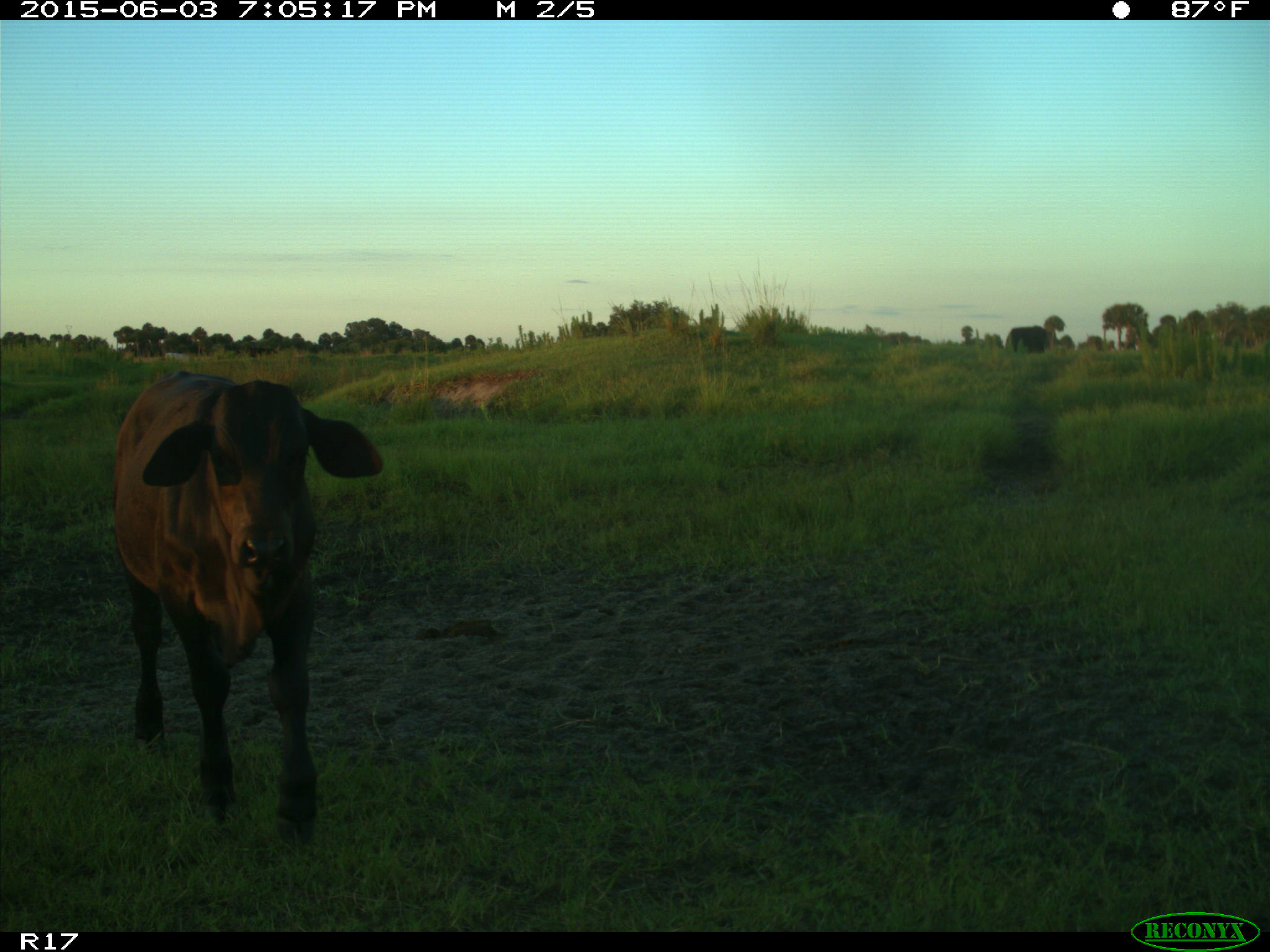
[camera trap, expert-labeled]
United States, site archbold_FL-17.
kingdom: Animalia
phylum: Chordata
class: Mammalia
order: Artiodactyla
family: Bovidae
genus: Bos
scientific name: Bos taurus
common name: domestic cow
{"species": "Bos taurus (domestic cow)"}